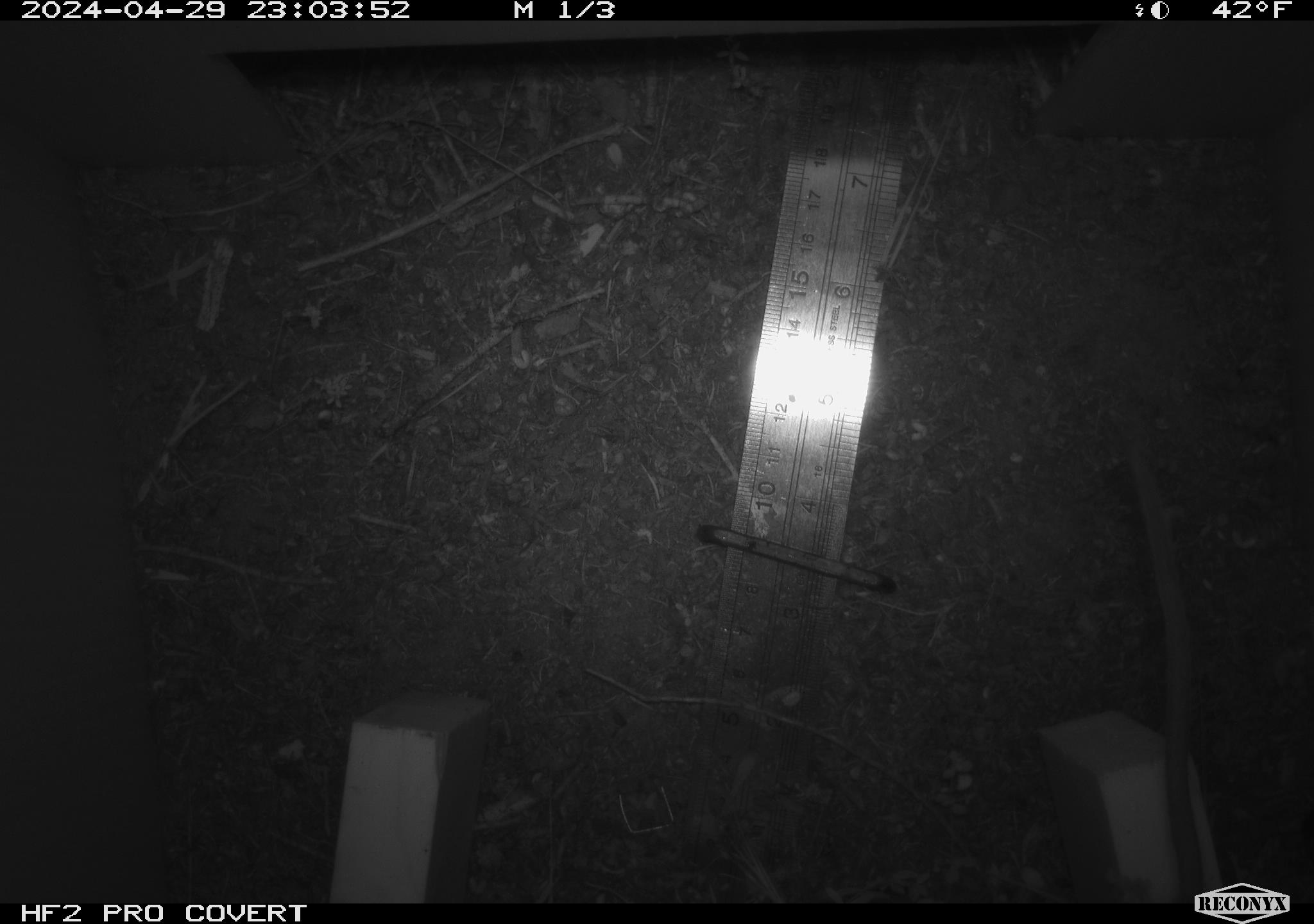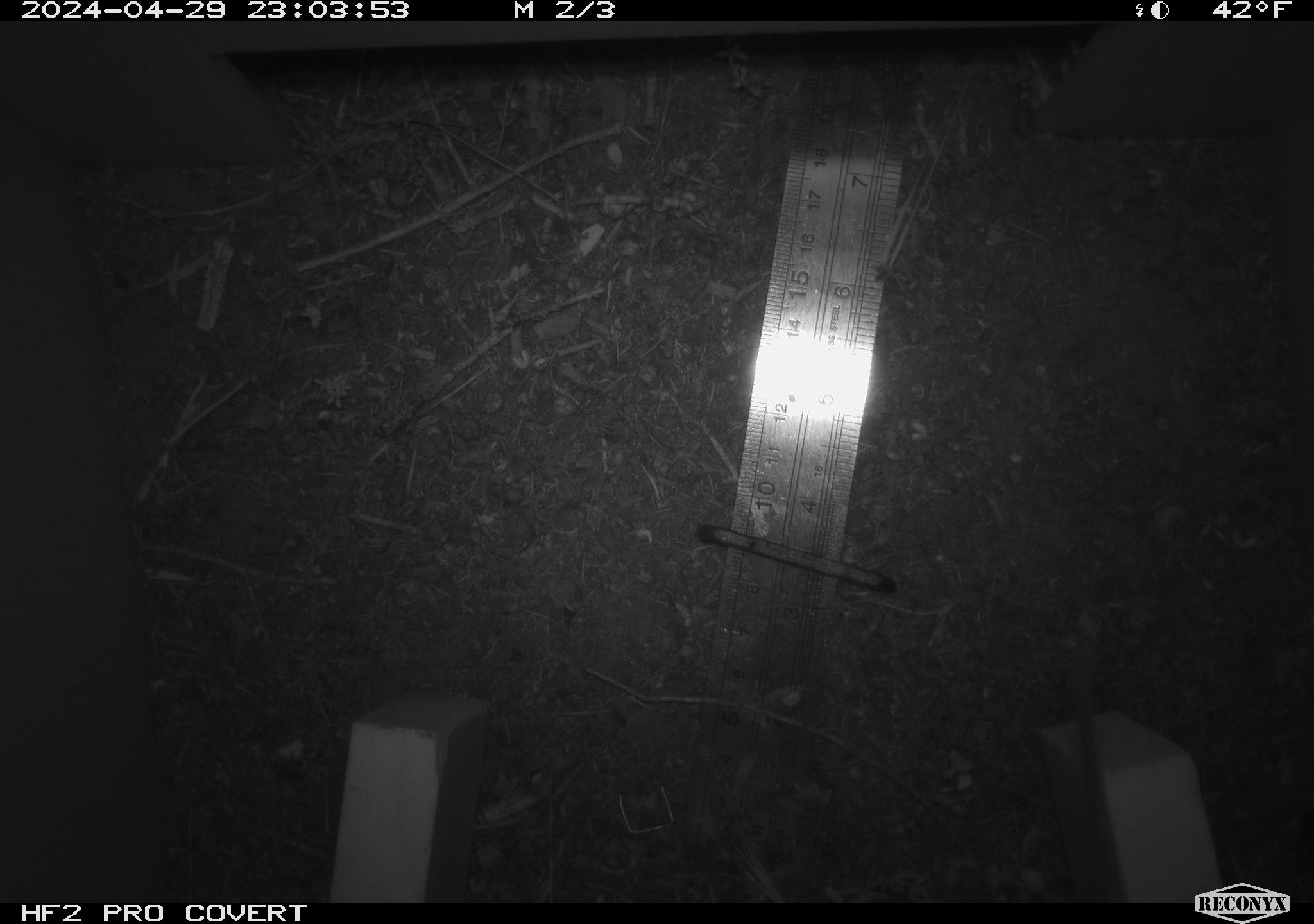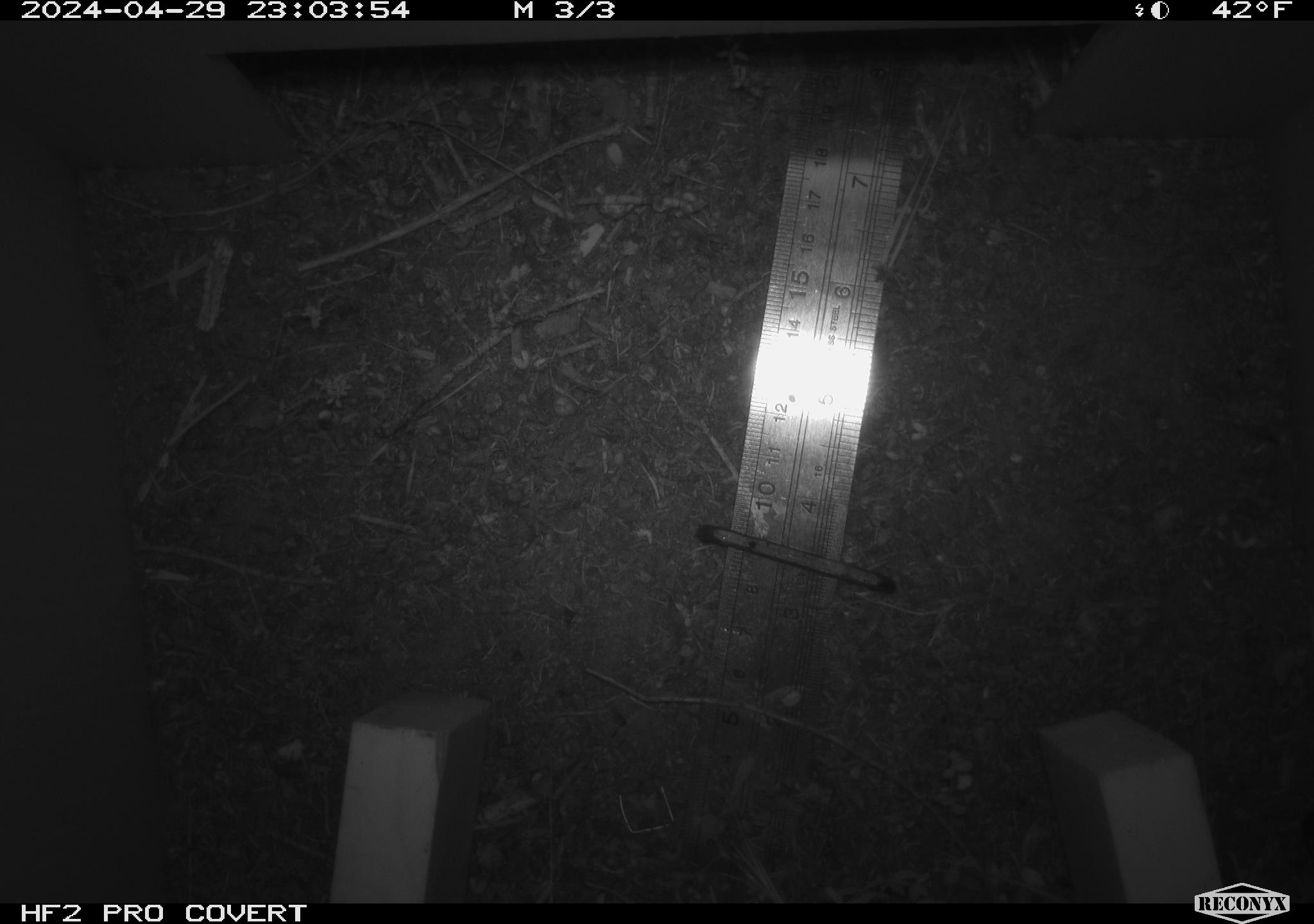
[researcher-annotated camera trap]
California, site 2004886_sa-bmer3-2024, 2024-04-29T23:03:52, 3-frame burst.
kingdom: Animalia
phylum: Chordata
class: Mammalia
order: Rodentia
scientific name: Rodentia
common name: mouse species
Mouse species (Rodentia).